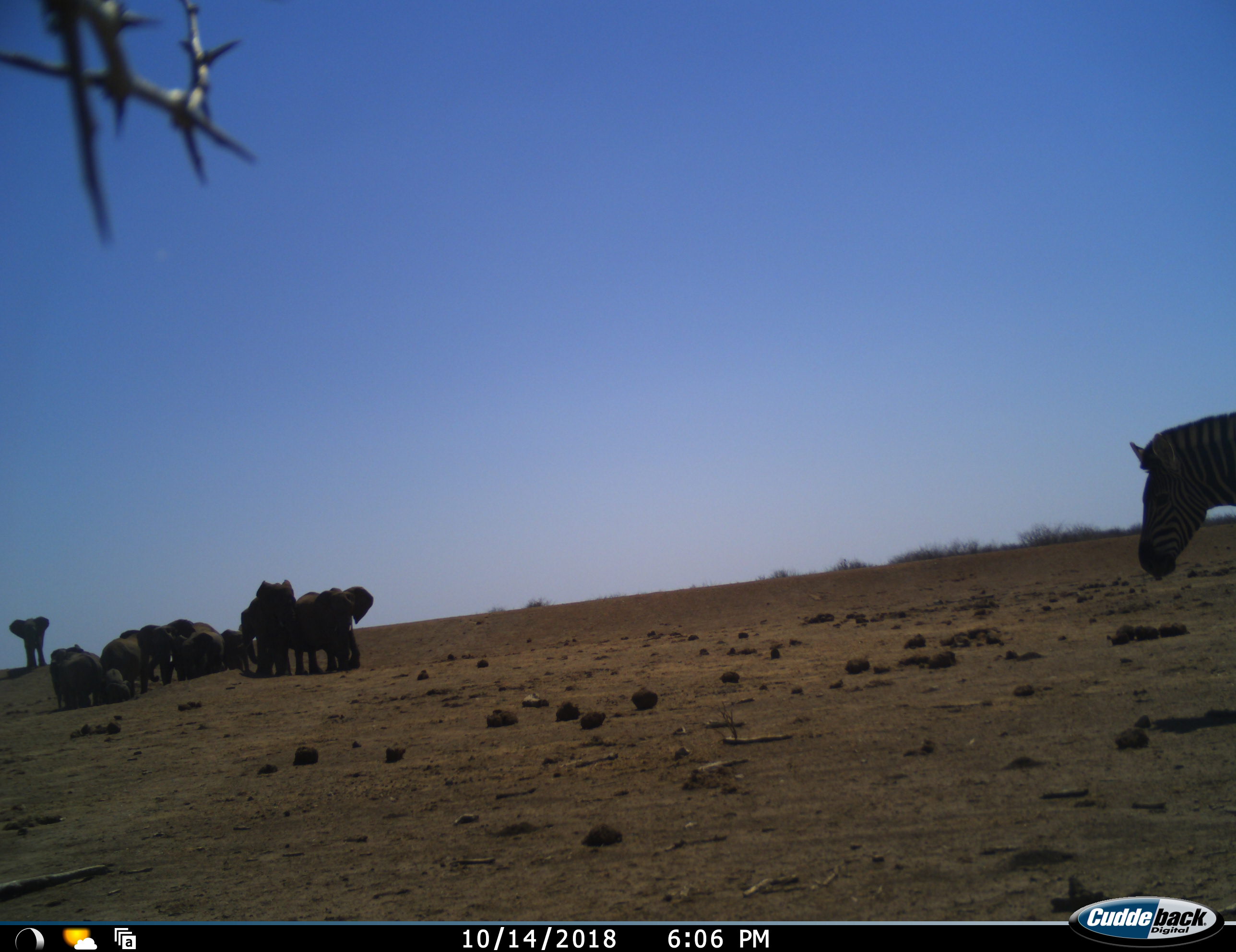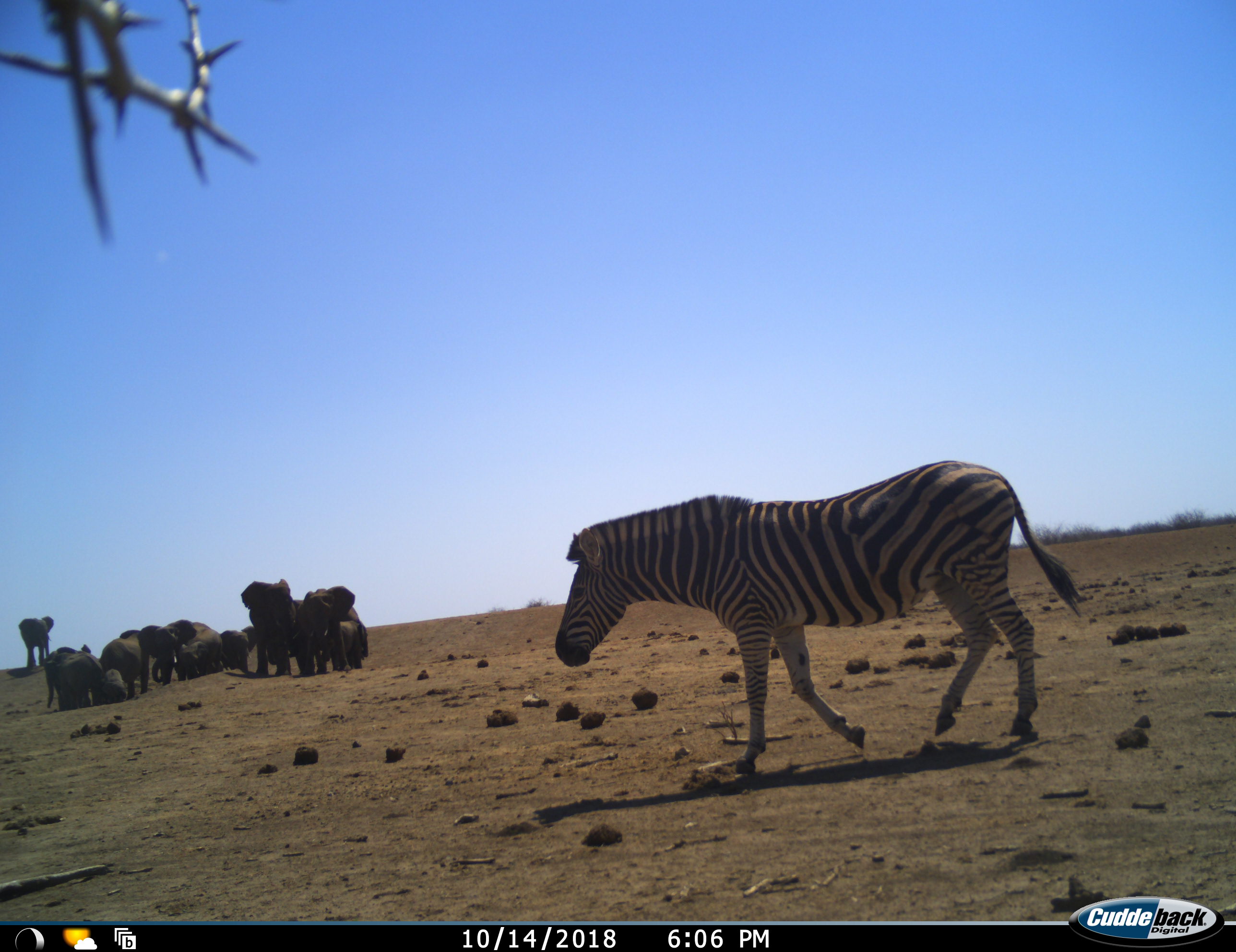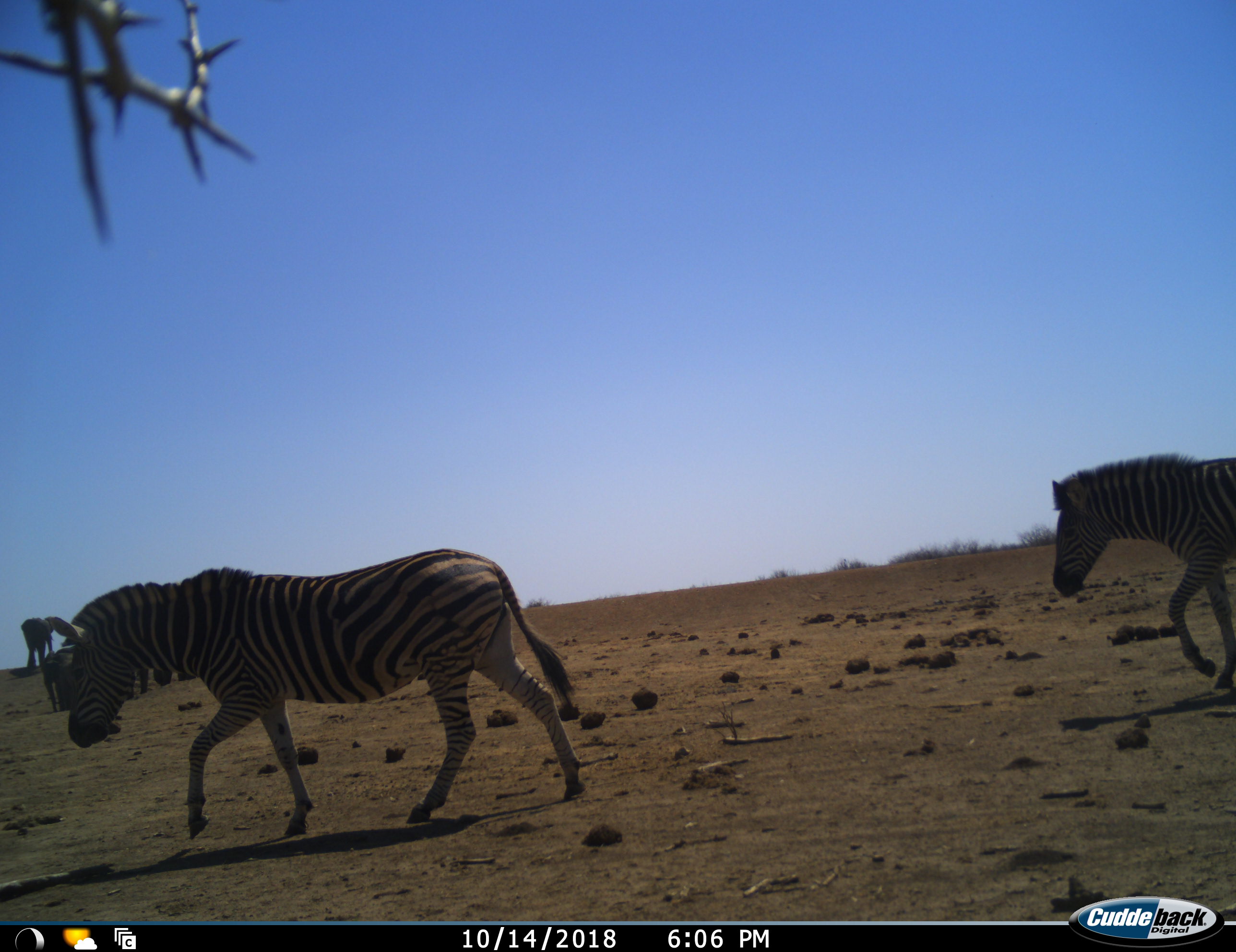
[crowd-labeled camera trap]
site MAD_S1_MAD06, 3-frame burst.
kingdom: Animalia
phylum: Chordata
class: Mammalia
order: Proboscidea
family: Elephantidae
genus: Loxodonta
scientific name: Loxodonta africana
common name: african bush elephant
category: elephant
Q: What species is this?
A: Elephant (african bush elephant) (Loxodonta africana).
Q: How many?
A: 10.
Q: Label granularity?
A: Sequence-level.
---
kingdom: Animalia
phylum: Chordata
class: Mammalia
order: Perissodactyla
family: Equidae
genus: Equus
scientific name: Equus quagga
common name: plains zebra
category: zebraplains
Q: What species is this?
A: Zebraplains (plains zebra) (Equus quagga).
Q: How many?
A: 2.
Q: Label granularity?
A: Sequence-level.